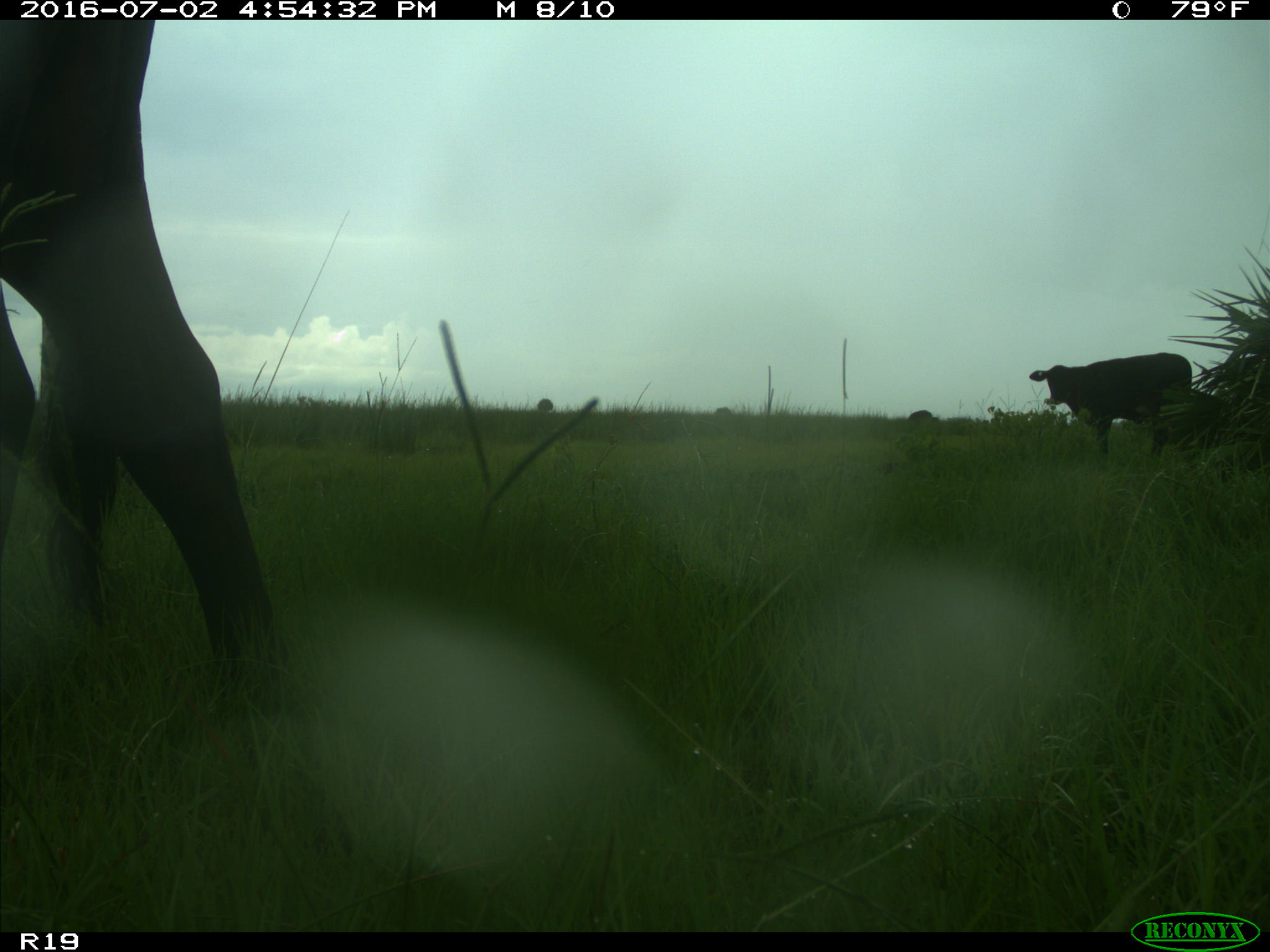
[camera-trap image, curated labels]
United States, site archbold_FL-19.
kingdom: Animalia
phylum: Chordata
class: Mammalia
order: Artiodactyla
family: Bovidae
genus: Bos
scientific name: Bos taurus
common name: domestic cow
Bos taurus (domestic cow).